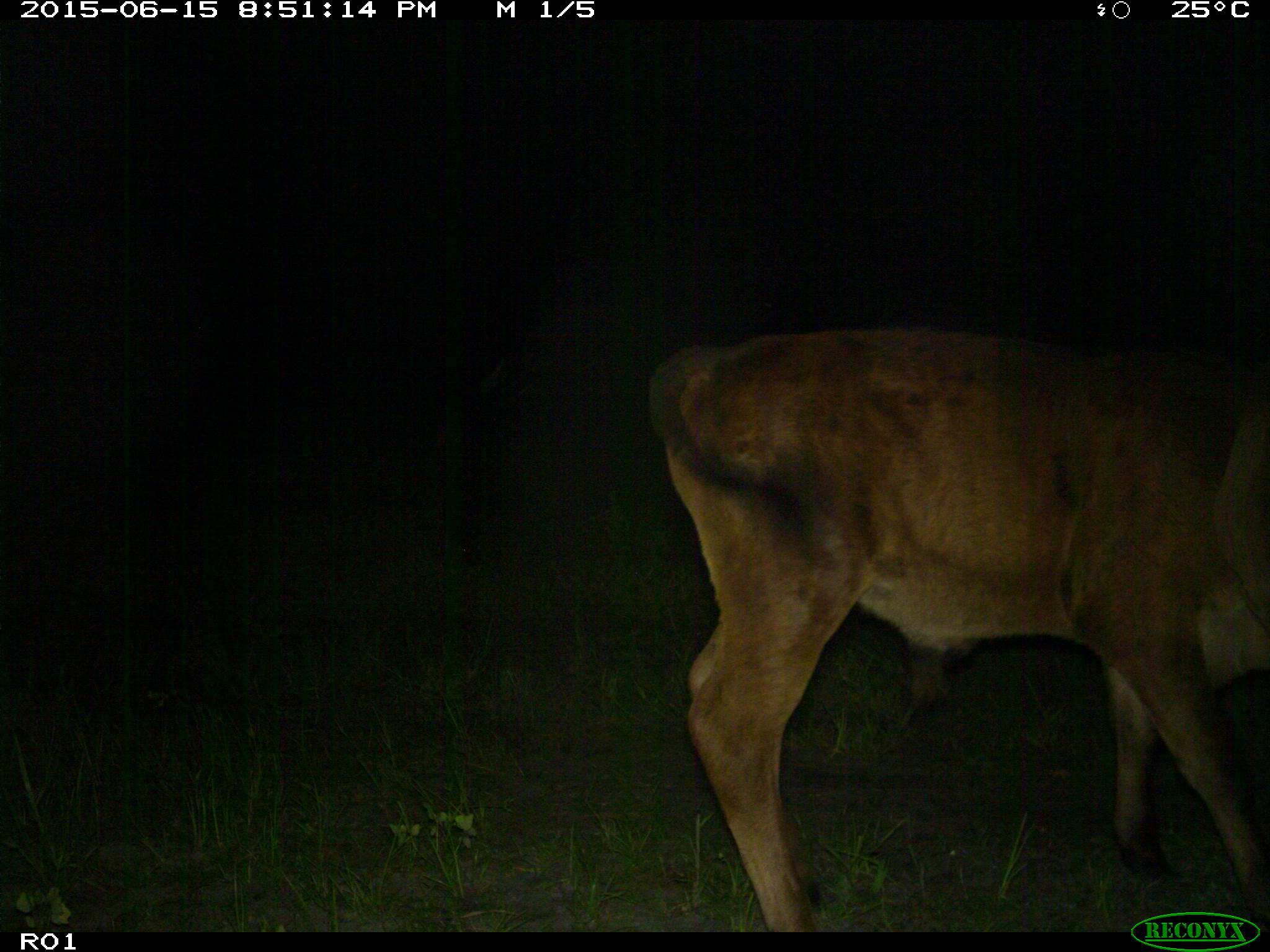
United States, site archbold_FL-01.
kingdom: Animalia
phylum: Chordata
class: Mammalia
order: Artiodactyla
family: Bovidae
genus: Bos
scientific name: Bos taurus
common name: domestic cow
Bos taurus (domestic cow).